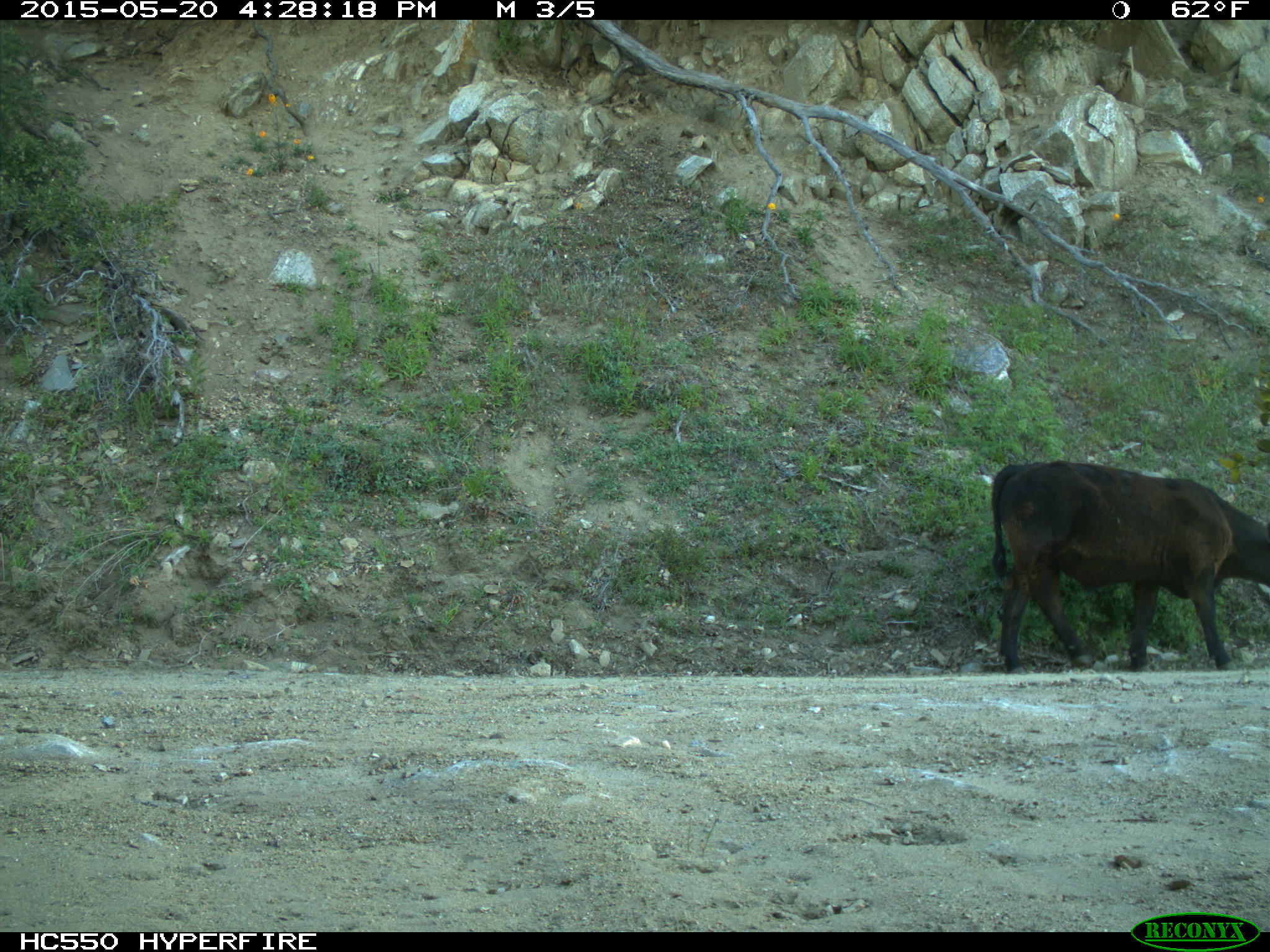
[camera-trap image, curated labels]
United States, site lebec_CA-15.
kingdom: Animalia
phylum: Chordata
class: Mammalia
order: Artiodactyla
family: Bovidae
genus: Bos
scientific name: Bos taurus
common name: domestic cow